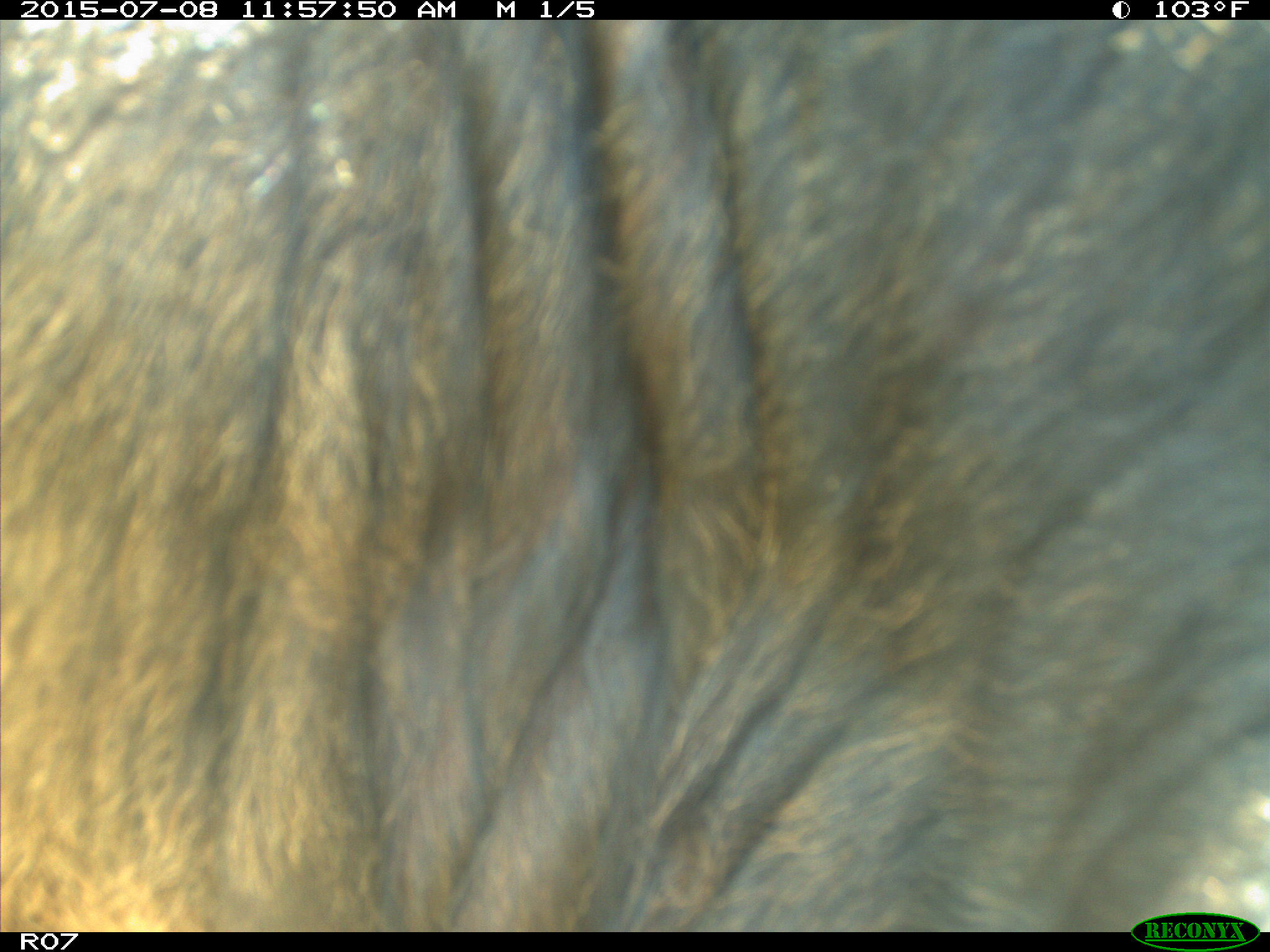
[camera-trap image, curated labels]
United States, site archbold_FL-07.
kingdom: Animalia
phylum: Chordata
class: Mammalia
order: Artiodactyla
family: Bovidae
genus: Bos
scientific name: Bos taurus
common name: domestic cow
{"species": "Bos taurus (domestic cow)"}